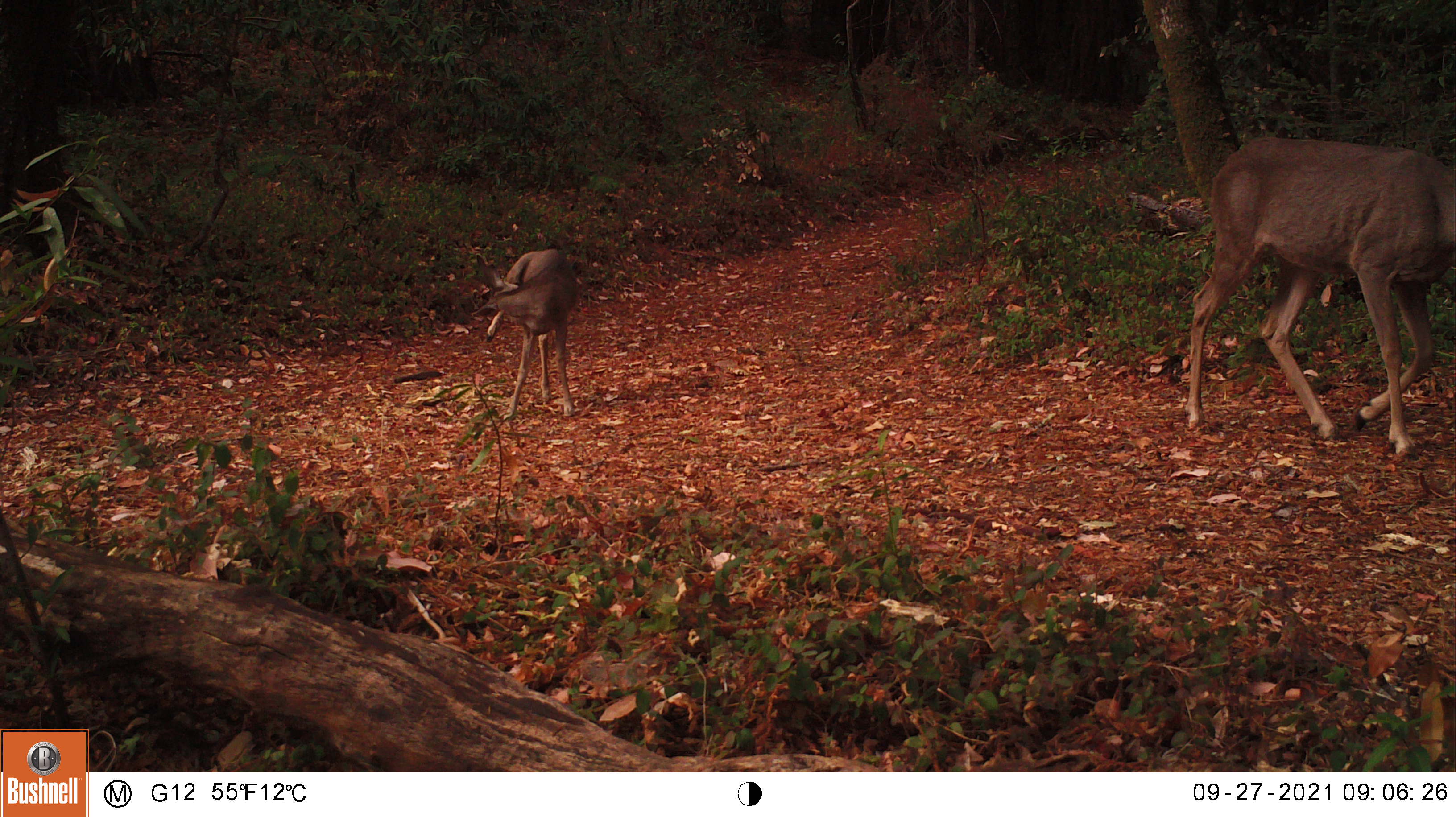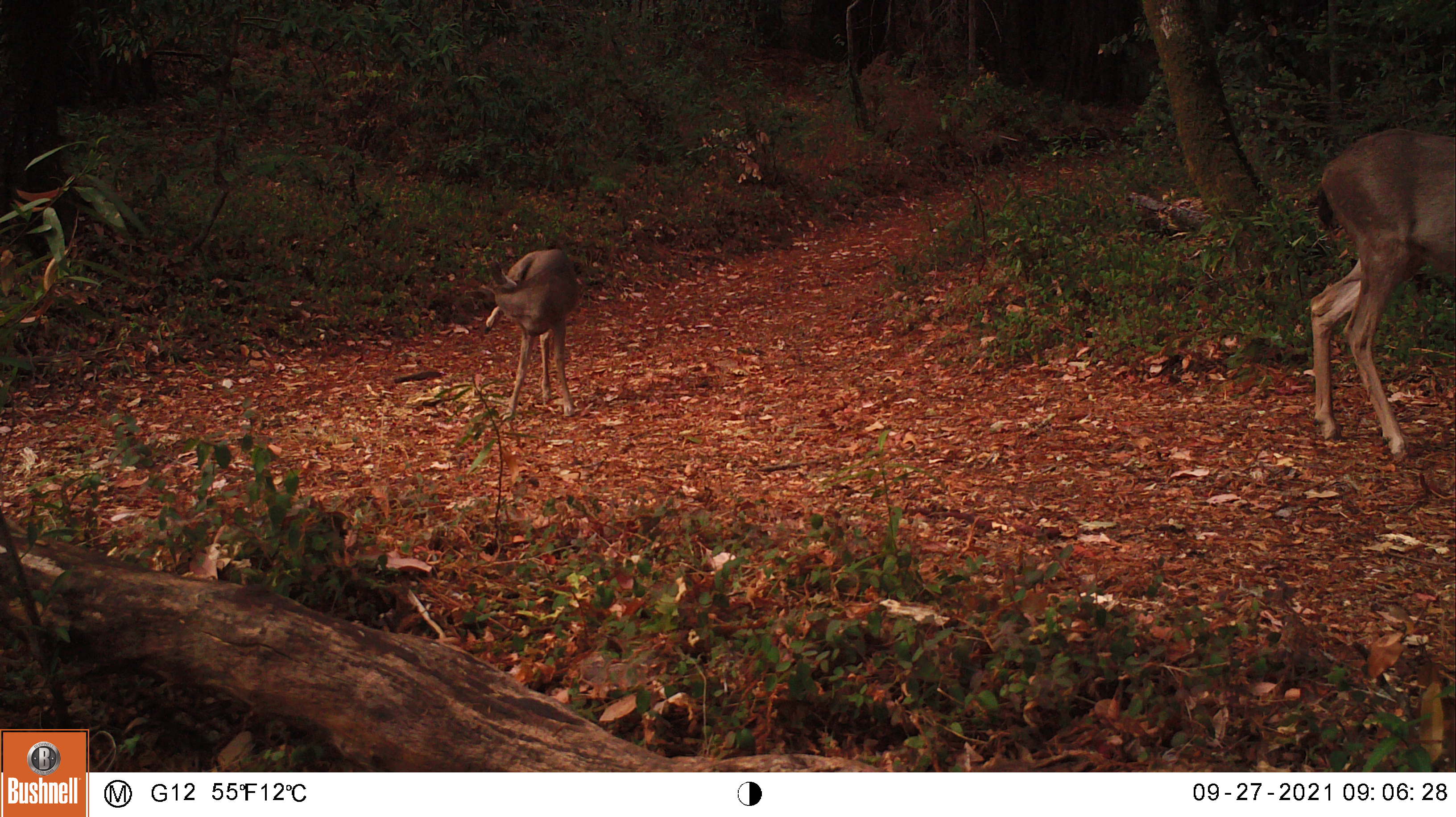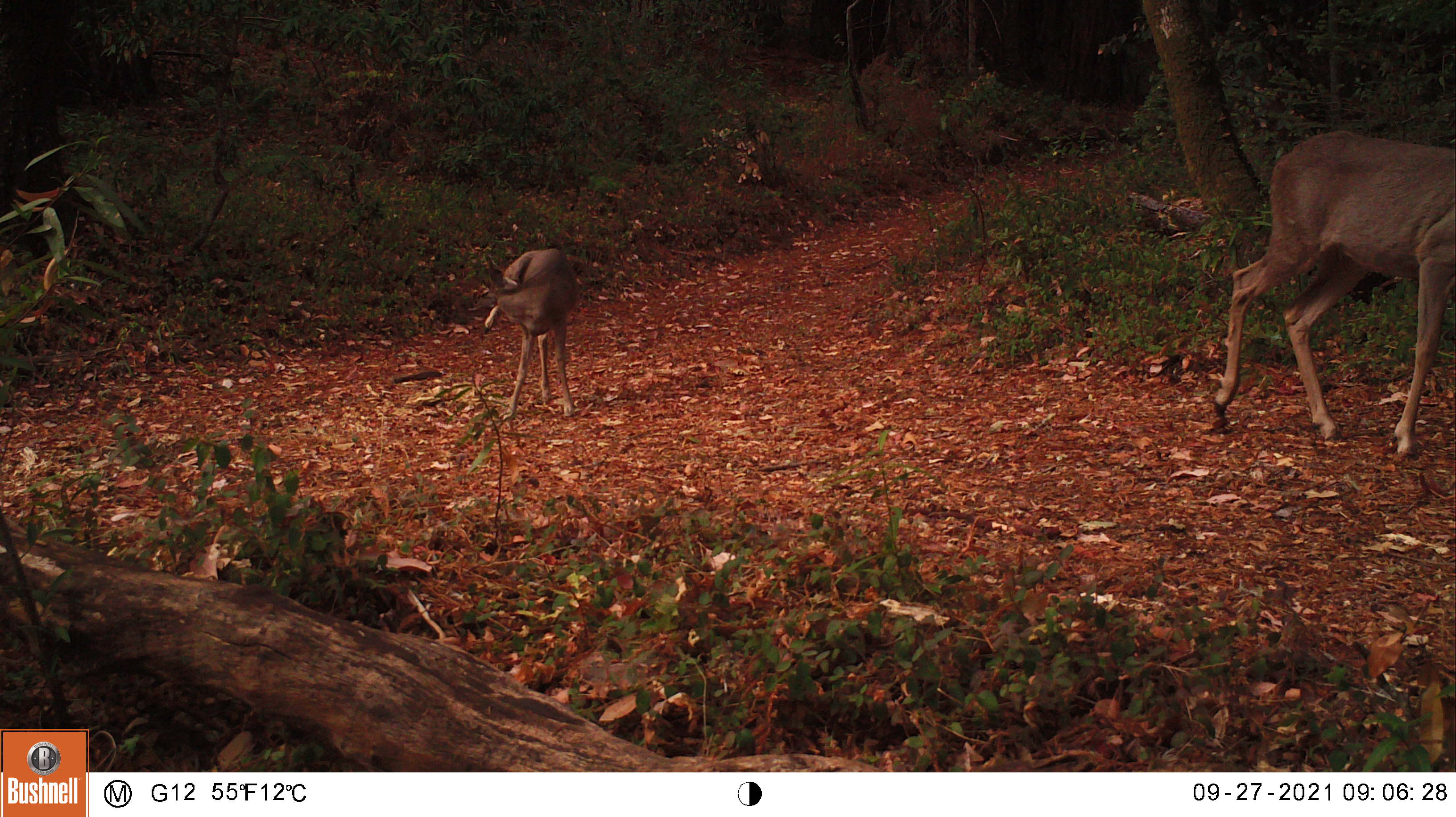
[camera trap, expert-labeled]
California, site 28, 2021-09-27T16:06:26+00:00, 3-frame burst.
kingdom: Animalia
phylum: Chordata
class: Mammalia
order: Artiodactyla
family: Cervidae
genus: Odocoileus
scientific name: Odocoileus hemionus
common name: mule deer